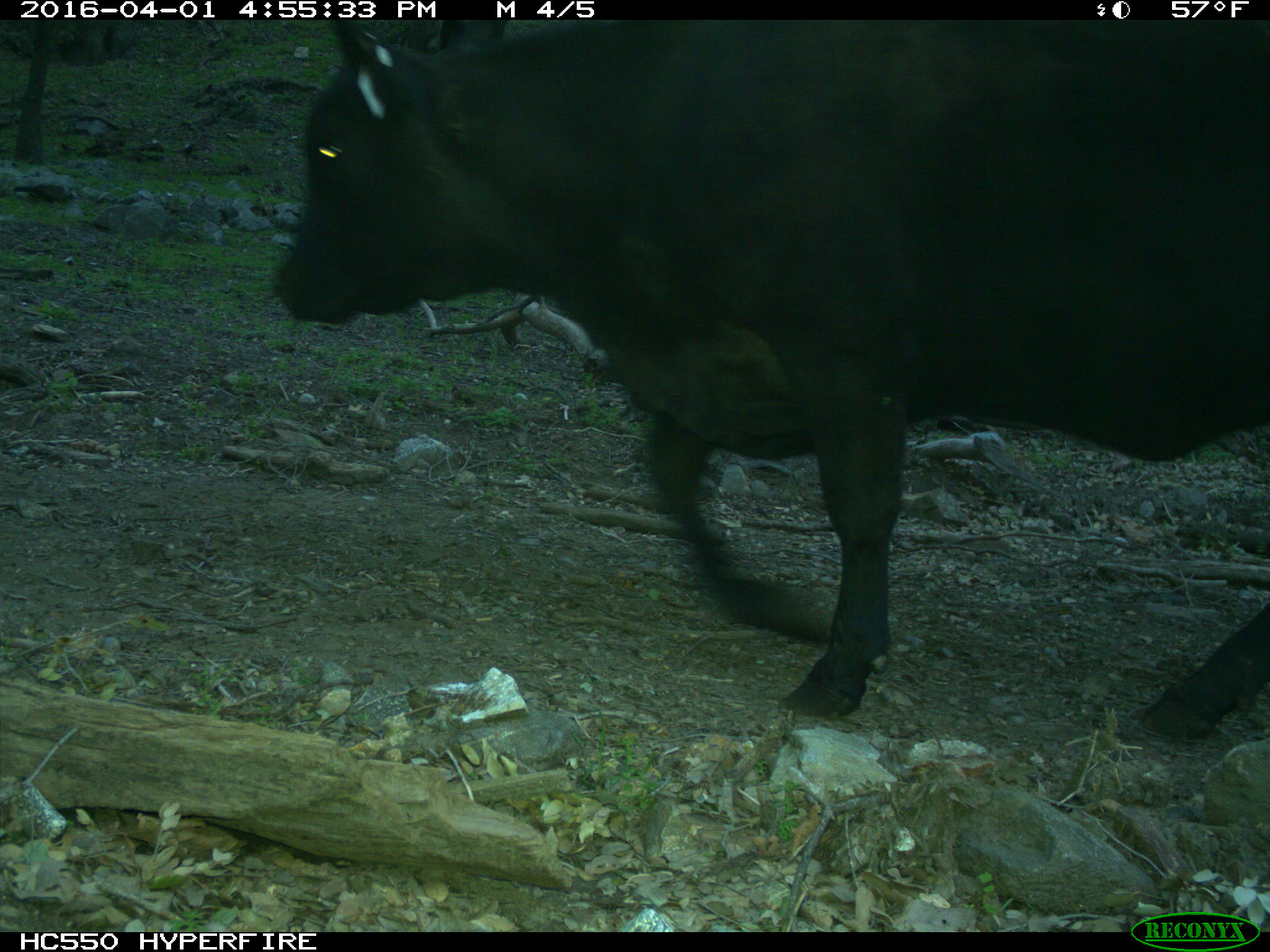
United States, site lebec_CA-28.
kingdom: Animalia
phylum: Chordata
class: Mammalia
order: Artiodactyla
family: Bovidae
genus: Bos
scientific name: Bos taurus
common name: domestic cow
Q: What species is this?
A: Bos taurus (domestic cow).